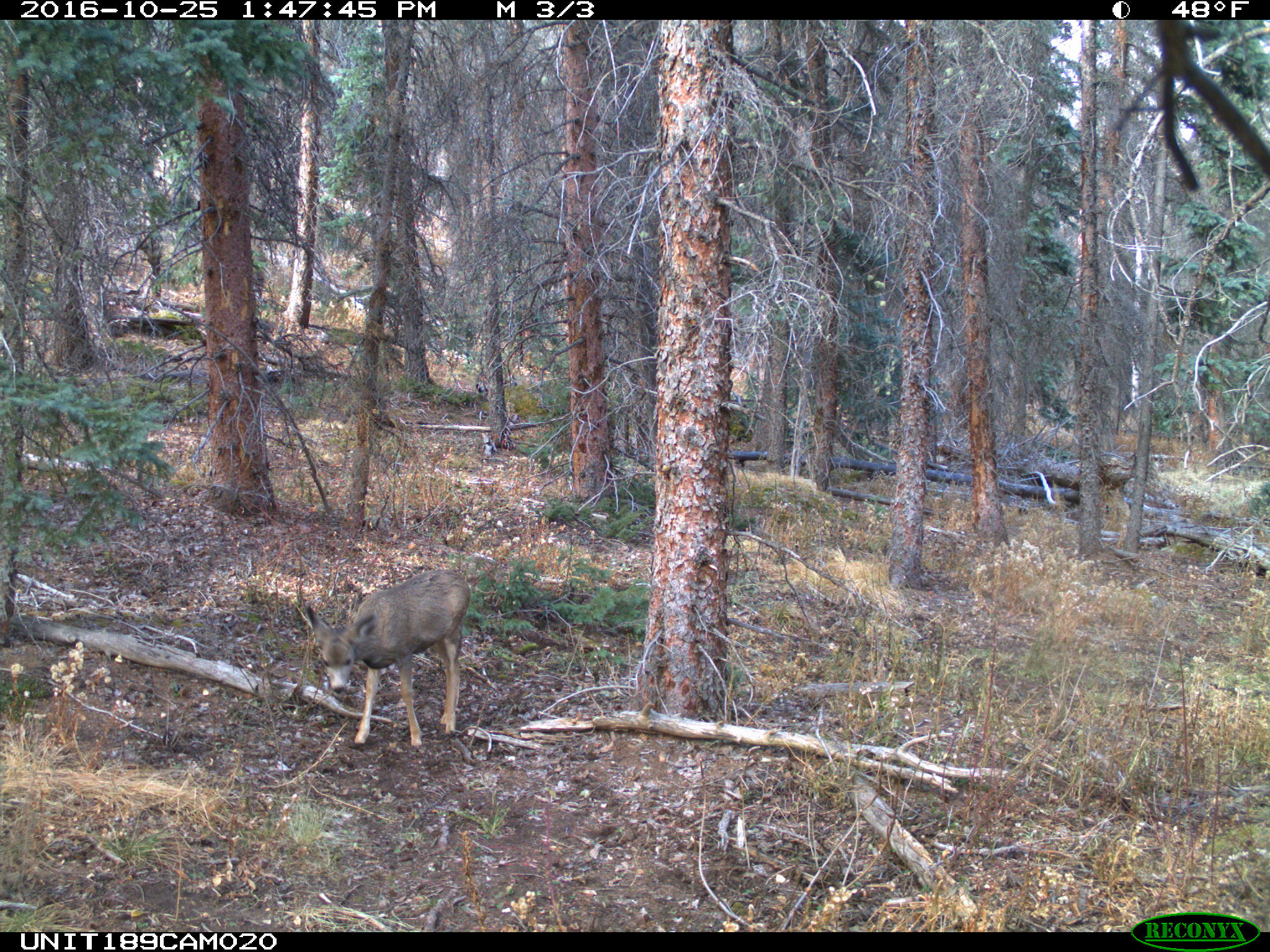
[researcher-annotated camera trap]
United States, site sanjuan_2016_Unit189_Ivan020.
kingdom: Animalia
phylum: Chordata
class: Mammalia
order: Artiodactyla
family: Cervidae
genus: Odocoileus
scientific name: Odocoileus hemionus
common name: mule deer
Odocoileus hemionus (mule deer).